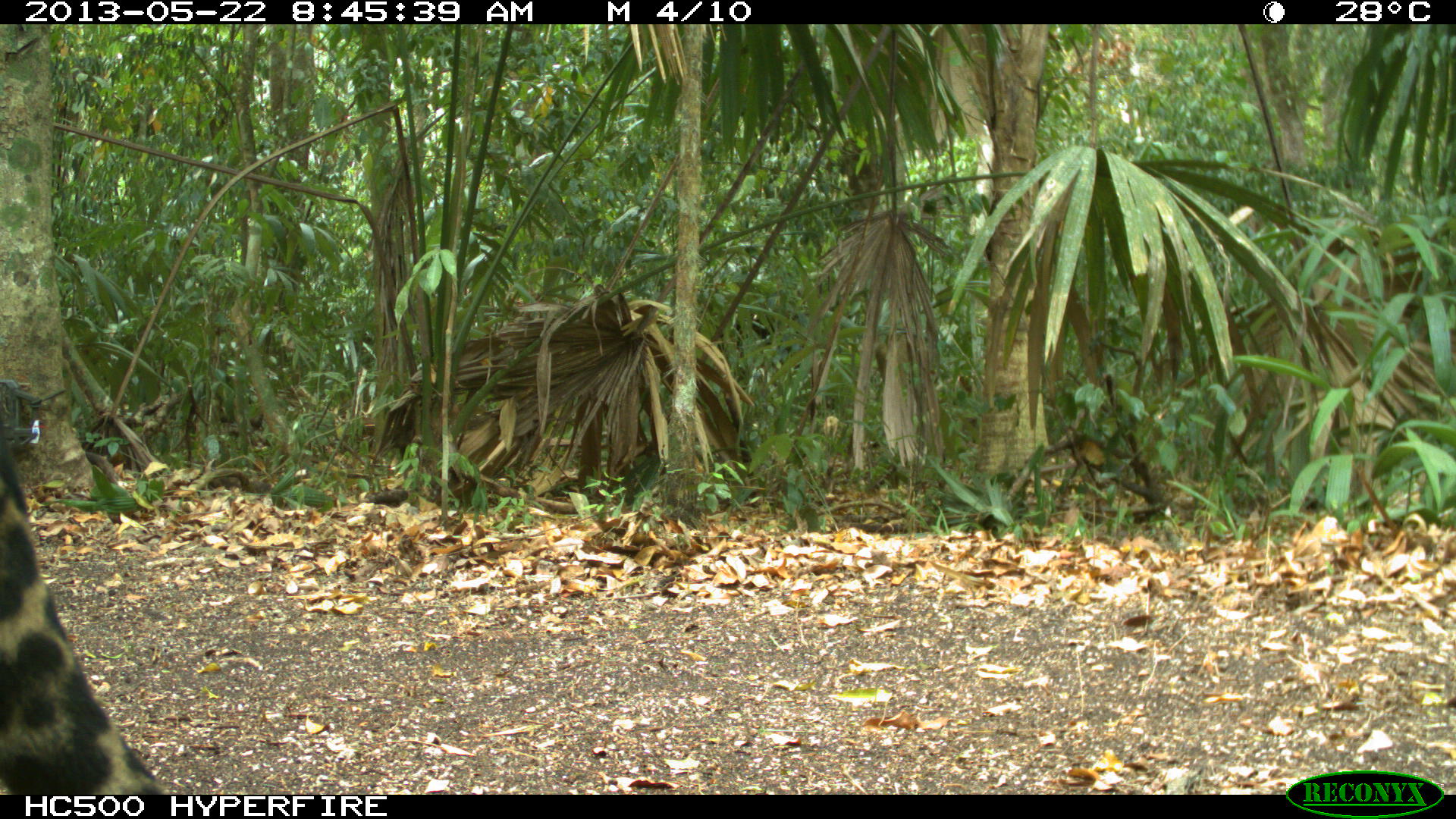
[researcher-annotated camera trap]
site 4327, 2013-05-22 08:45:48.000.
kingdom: Animalia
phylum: Chordata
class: Mammalia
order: Carnivora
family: Felidae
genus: Panthera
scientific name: Panthera onca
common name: jaguar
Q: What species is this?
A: Panthera onca (jaguar).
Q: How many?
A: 1.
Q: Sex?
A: Male.